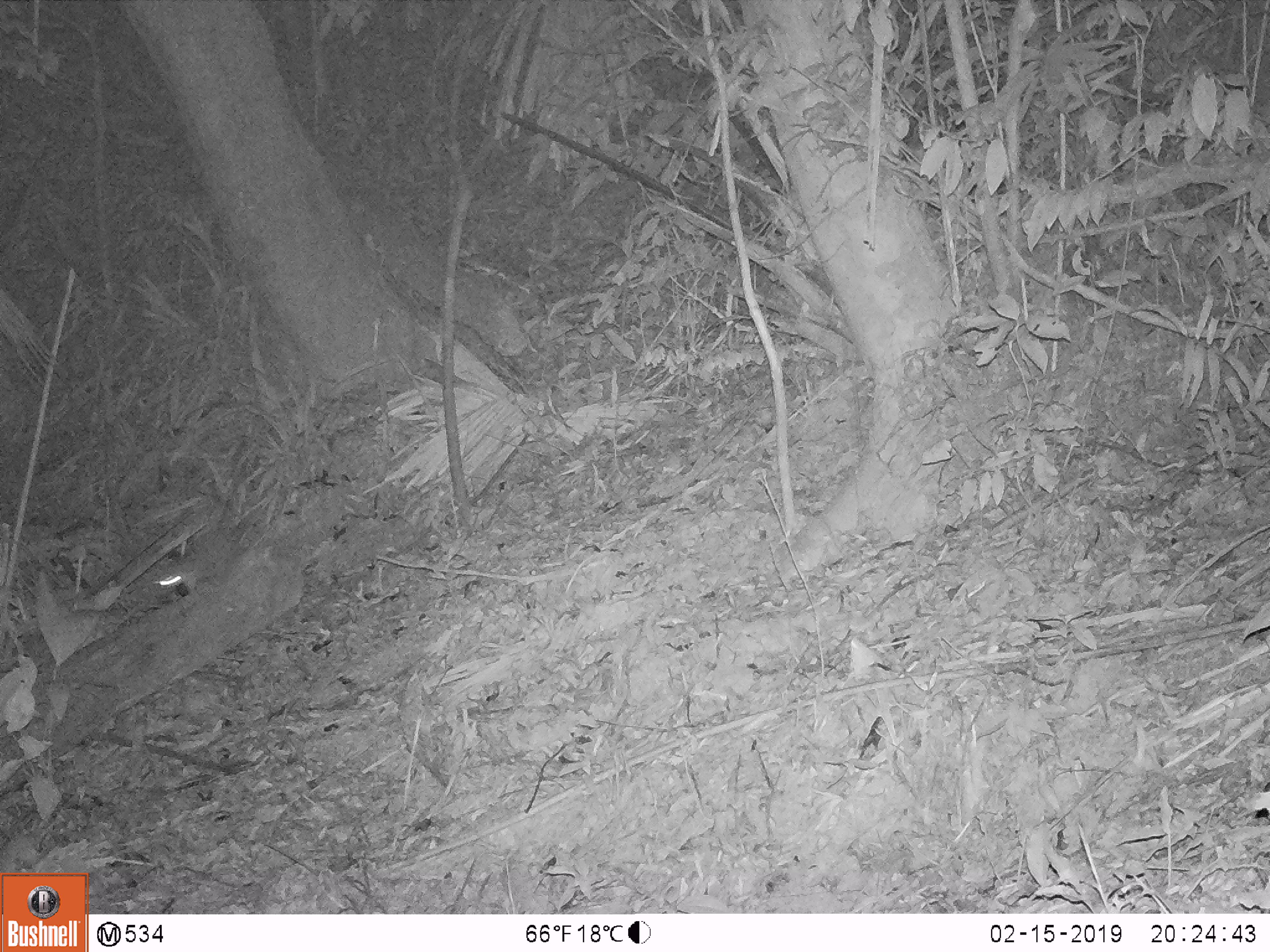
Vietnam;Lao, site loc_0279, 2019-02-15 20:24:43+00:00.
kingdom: Animalia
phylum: Chordata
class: Mammalia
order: Carnivora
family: Mustelidae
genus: Melogale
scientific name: Melogale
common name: ferret badger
Ferret badger (Melogale). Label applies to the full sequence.